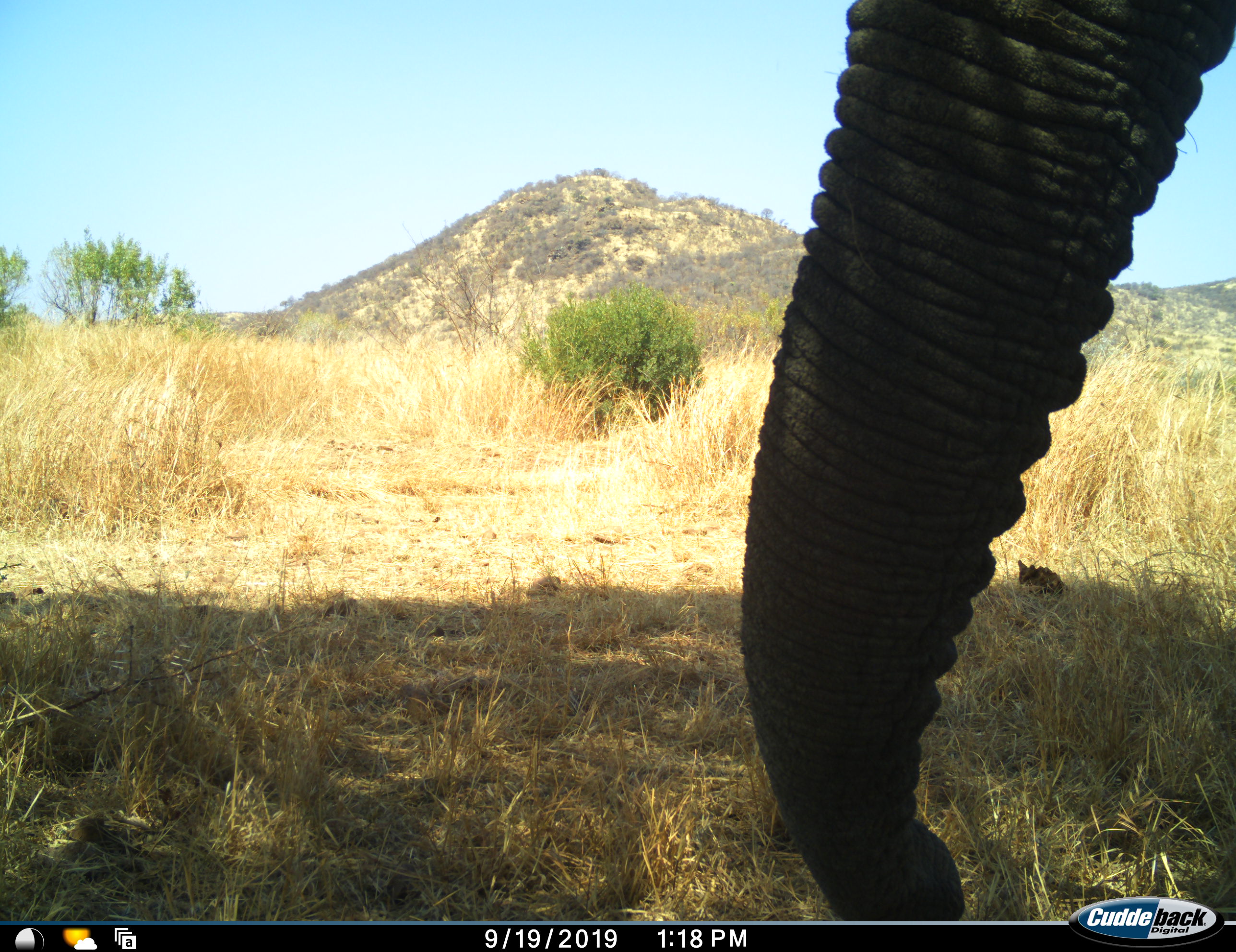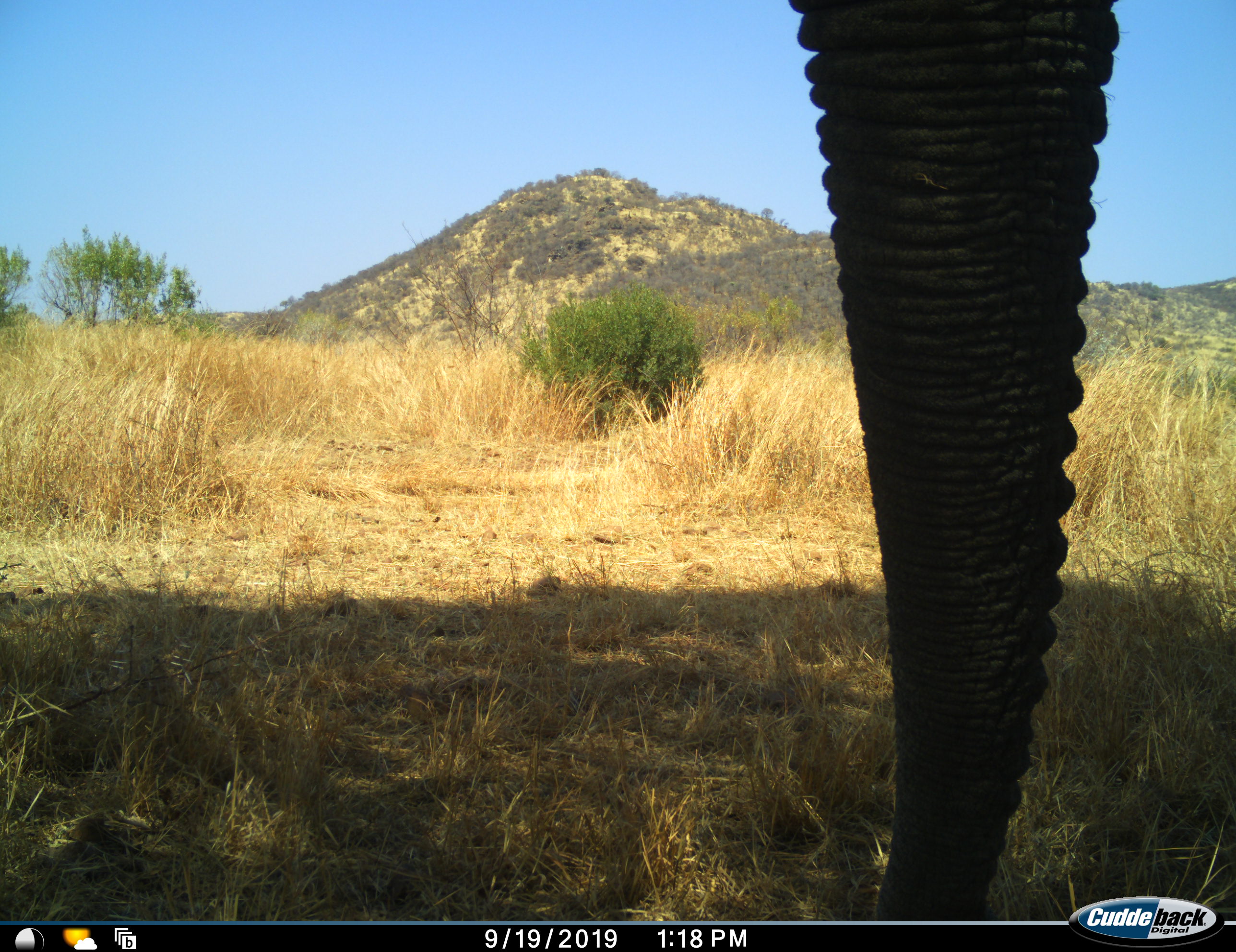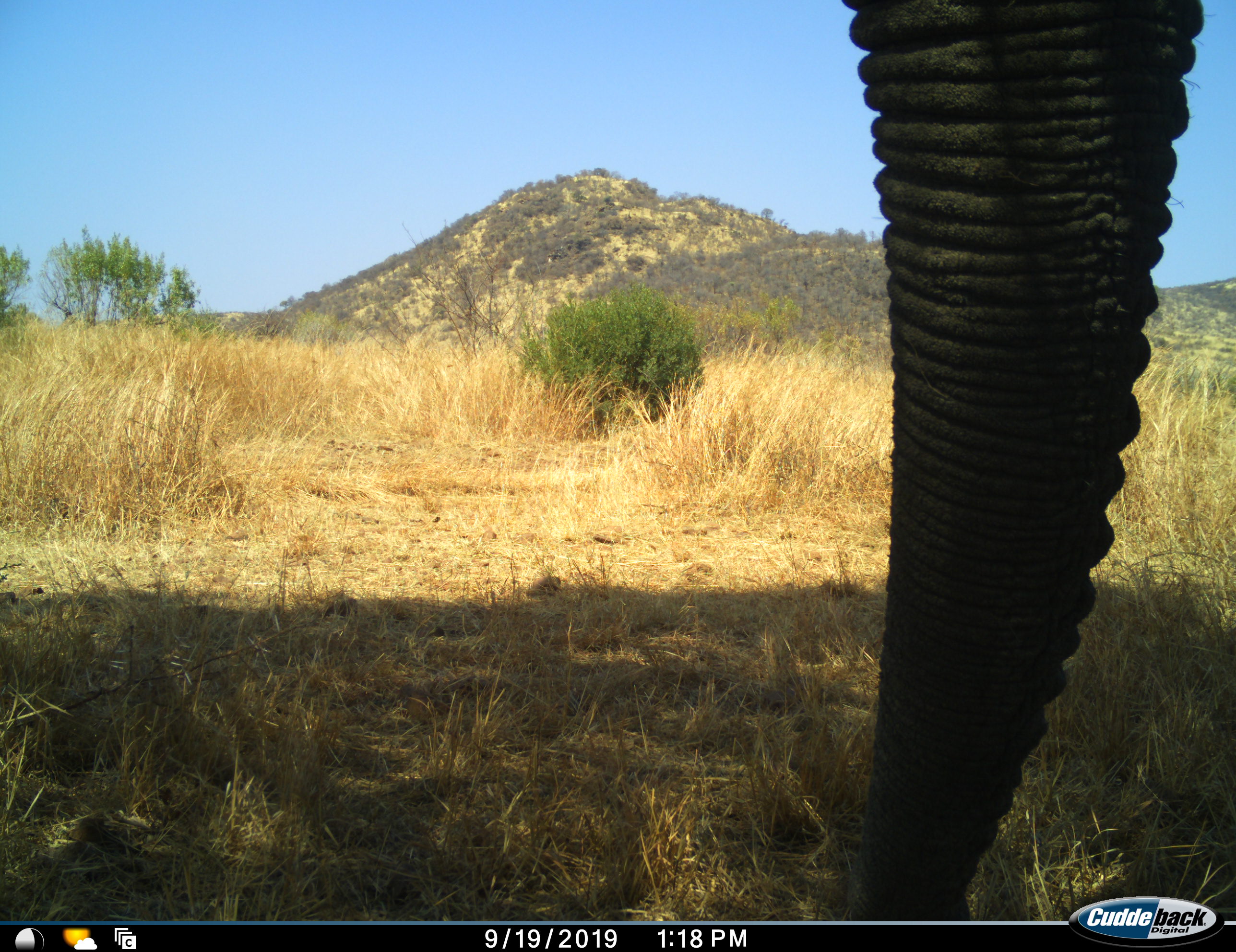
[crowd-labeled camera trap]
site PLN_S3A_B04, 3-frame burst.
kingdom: Animalia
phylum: Chordata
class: Mammalia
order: Proboscidea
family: Elephantidae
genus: Loxodonta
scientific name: Loxodonta africana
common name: african bush elephant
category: elephant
Elephant (african bush elephant) (Loxodonta africana), count 1. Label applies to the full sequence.